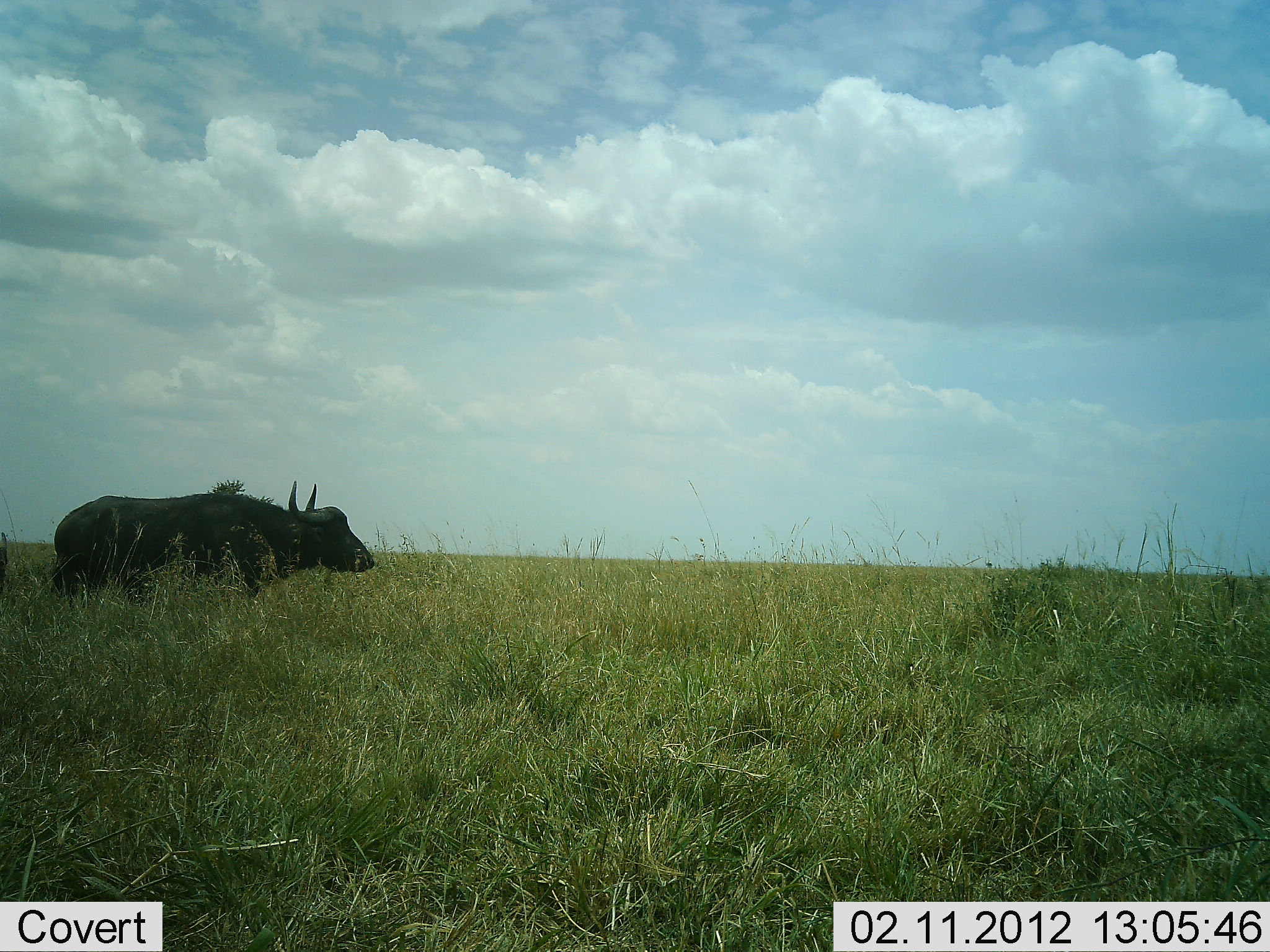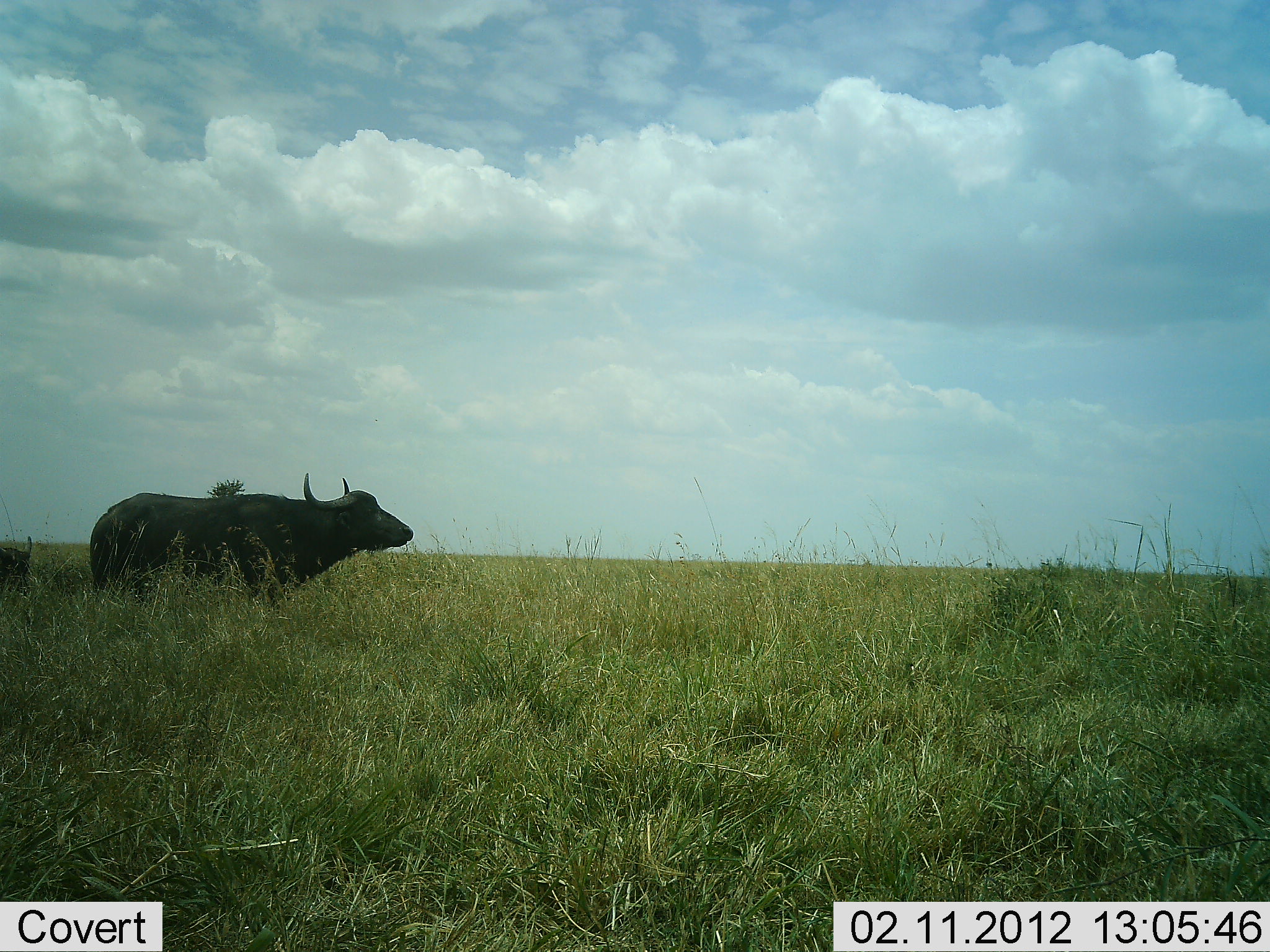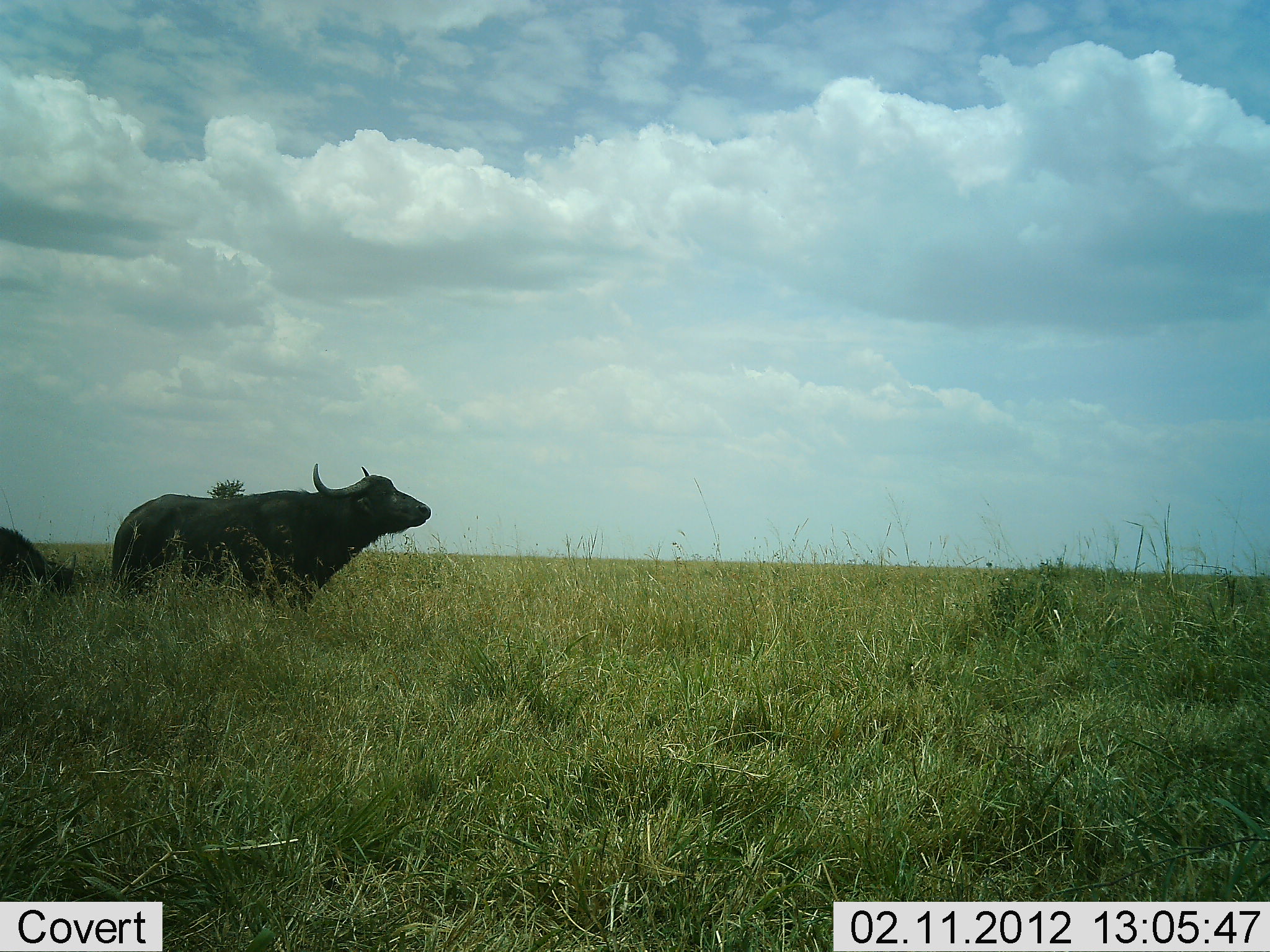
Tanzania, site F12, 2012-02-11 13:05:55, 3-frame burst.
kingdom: Animalia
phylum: Chordata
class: Mammalia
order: Artiodactyla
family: Bovidae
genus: Syncerus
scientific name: Syncerus caffer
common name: cape buffalo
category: buffalo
Buffalo (cape buffalo) (Syncerus caffer), count 2. Behavior (volunteer vote fractions): standing 27%, resting 3%, moving 80%, interacting 0%. Young present (vote fraction): 3%. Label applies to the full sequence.